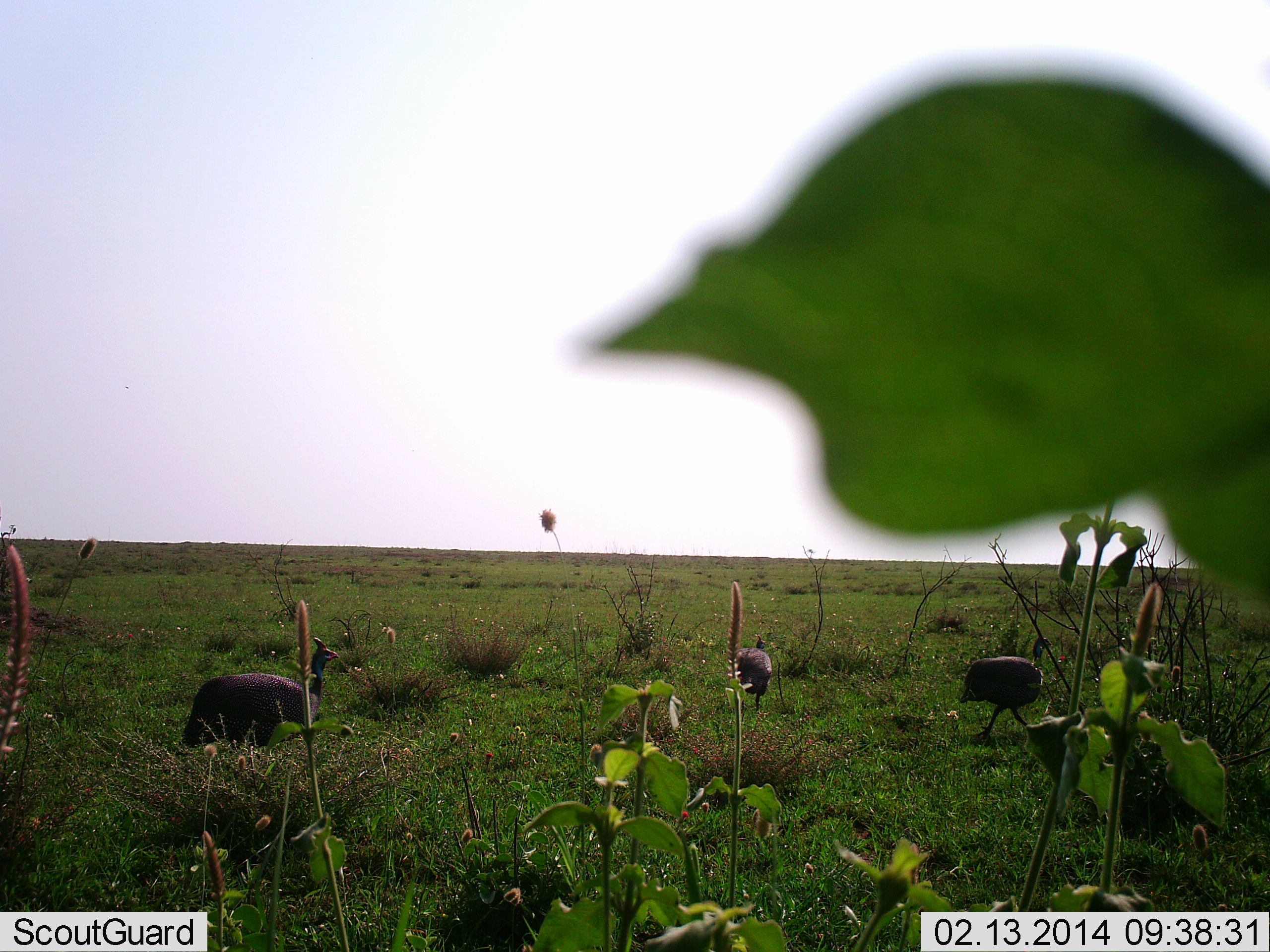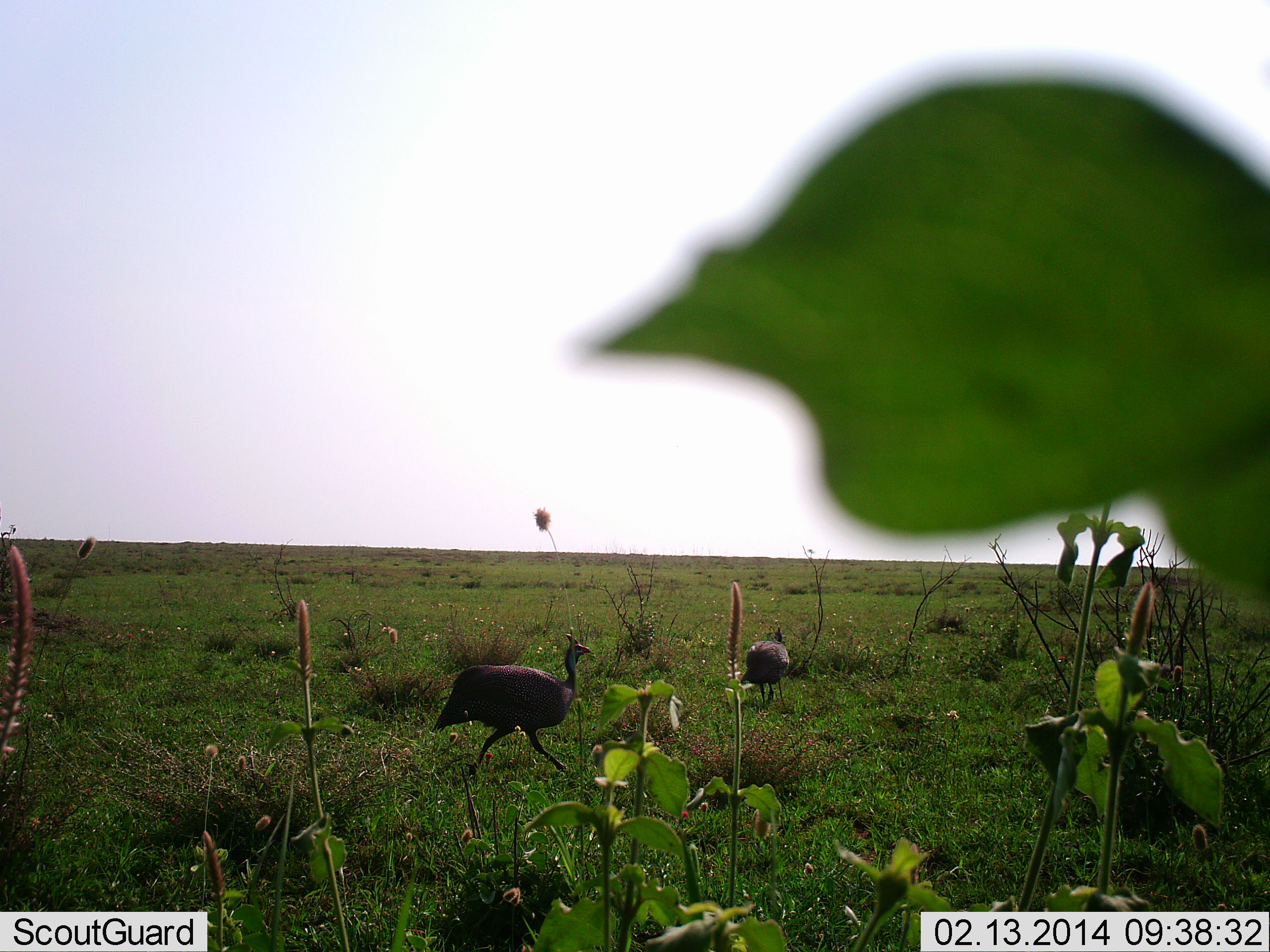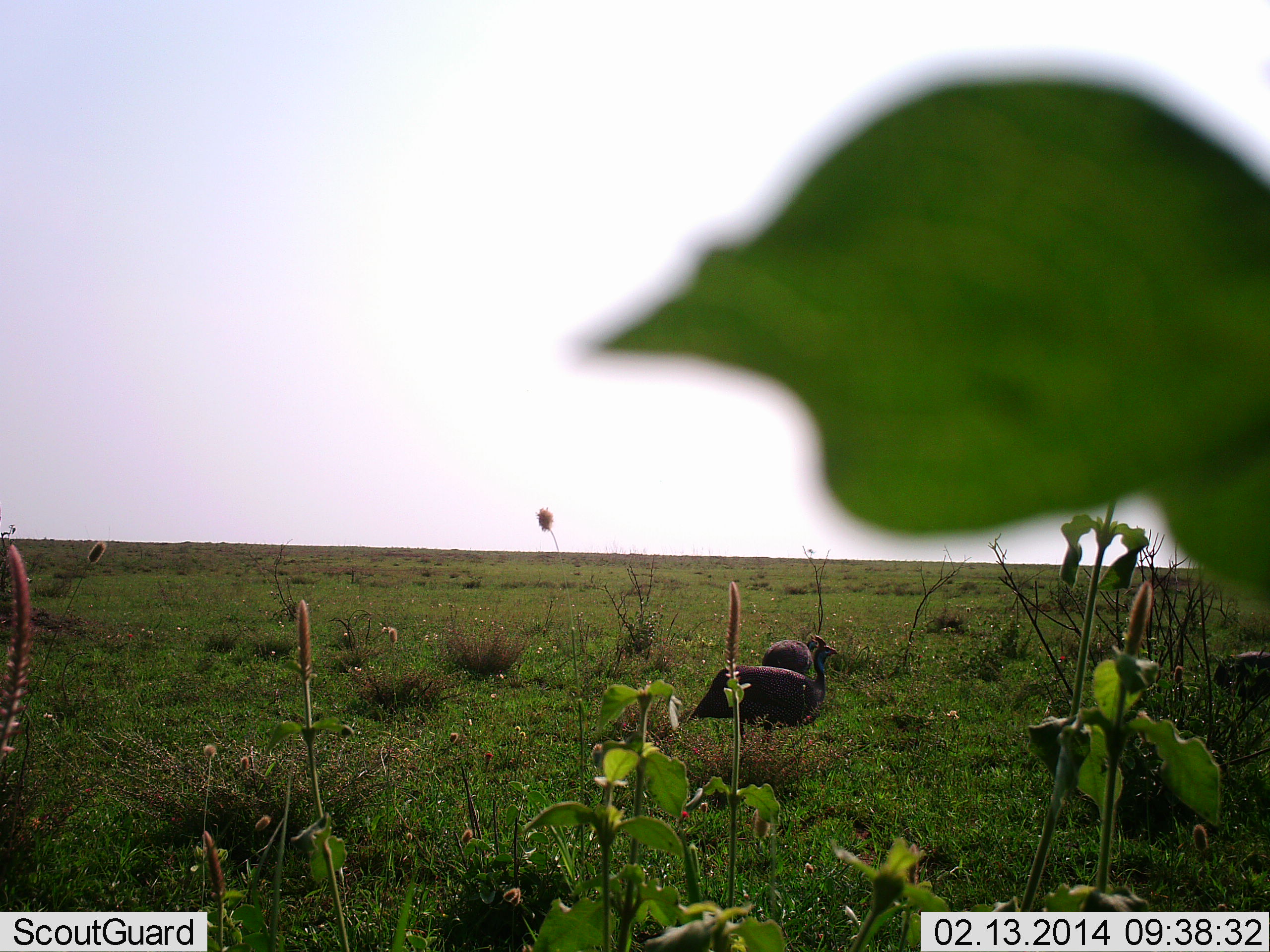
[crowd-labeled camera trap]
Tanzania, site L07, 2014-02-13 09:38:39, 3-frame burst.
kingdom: Animalia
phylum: Chordata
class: Aves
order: Galliformes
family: Numididae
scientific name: Numididae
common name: guinea fowl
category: guineafowl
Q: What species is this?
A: Guineafowl (guinea fowl) (Numididae).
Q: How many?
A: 3.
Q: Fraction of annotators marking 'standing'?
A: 0%.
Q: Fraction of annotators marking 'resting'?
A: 0%.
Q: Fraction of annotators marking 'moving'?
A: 100%.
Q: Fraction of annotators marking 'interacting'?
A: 0%.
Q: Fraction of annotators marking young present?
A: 0%.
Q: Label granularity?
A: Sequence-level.